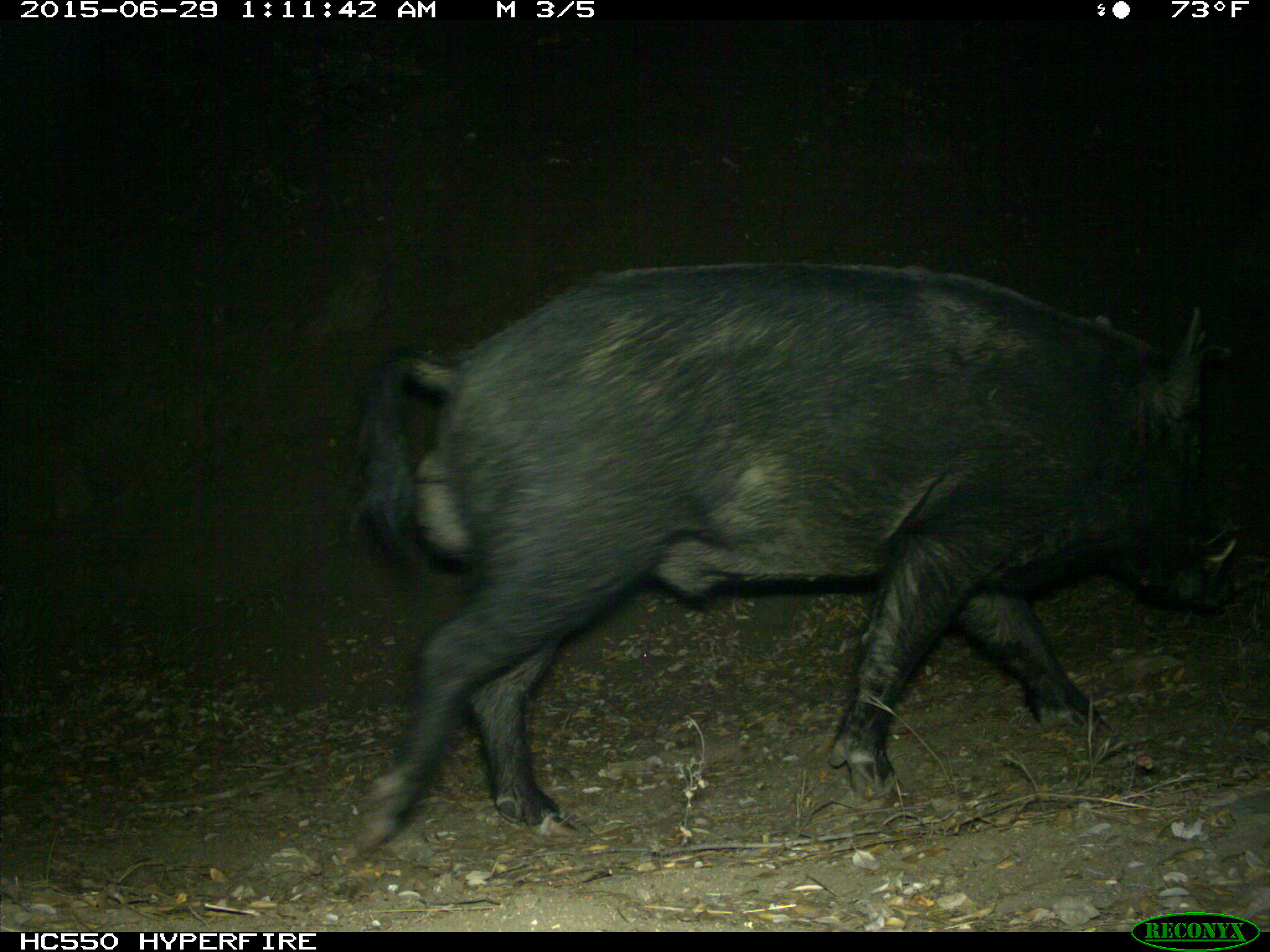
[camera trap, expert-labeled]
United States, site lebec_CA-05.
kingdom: Animalia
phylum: Chordata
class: Mammalia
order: Artiodactyla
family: Suidae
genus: Sus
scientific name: Sus scrofa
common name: wild boar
Sus scrofa (wild boar).